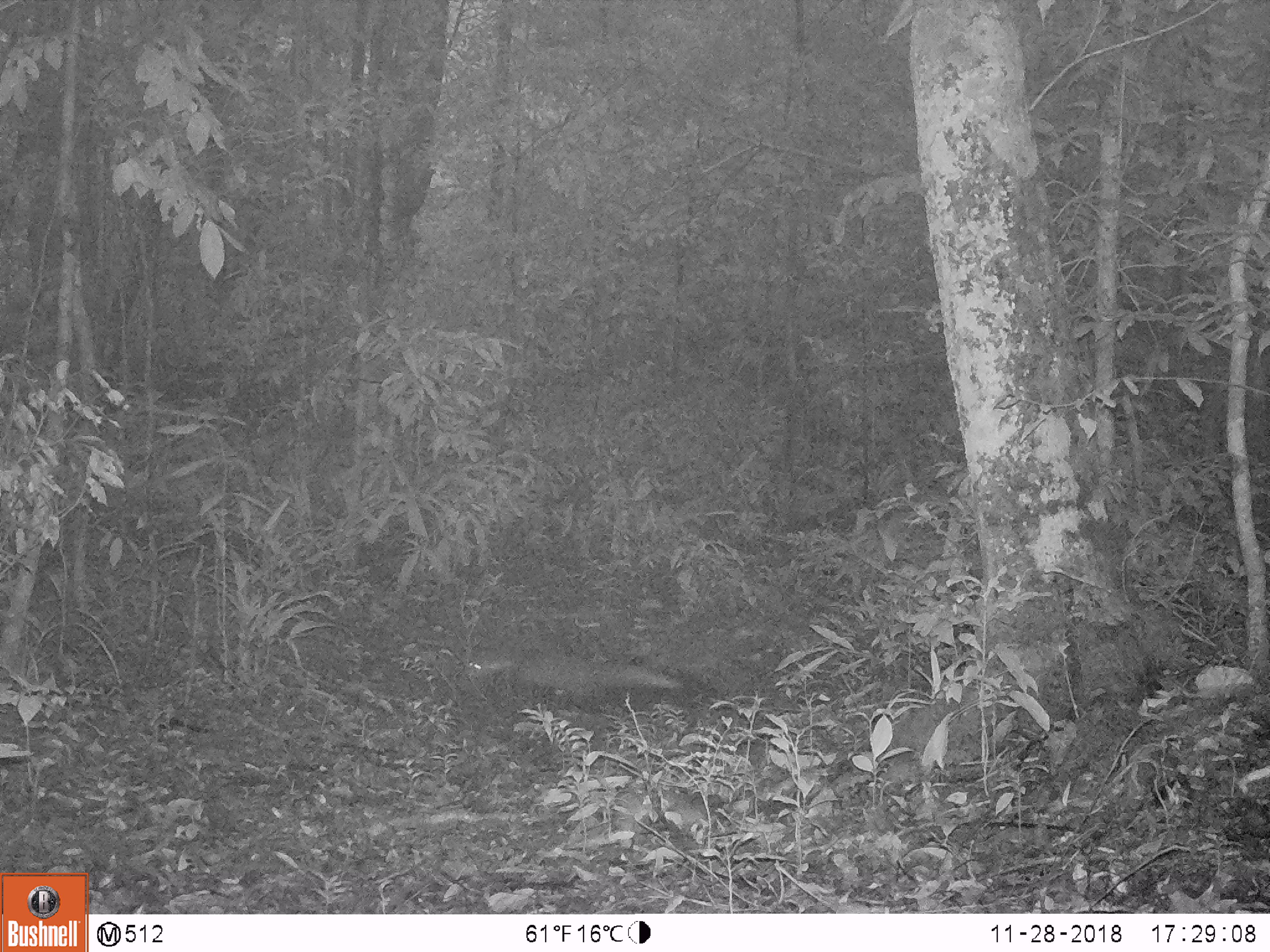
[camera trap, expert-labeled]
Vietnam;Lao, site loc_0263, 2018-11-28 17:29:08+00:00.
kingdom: Animalia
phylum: Chordata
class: Mammalia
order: Carnivora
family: Herpestidae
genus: Urva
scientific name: Urva urva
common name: crab-eating mongoose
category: crab eating mongoose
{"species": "crab eating mongoose (crab-eating mongoose) (Urva urva)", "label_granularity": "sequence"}